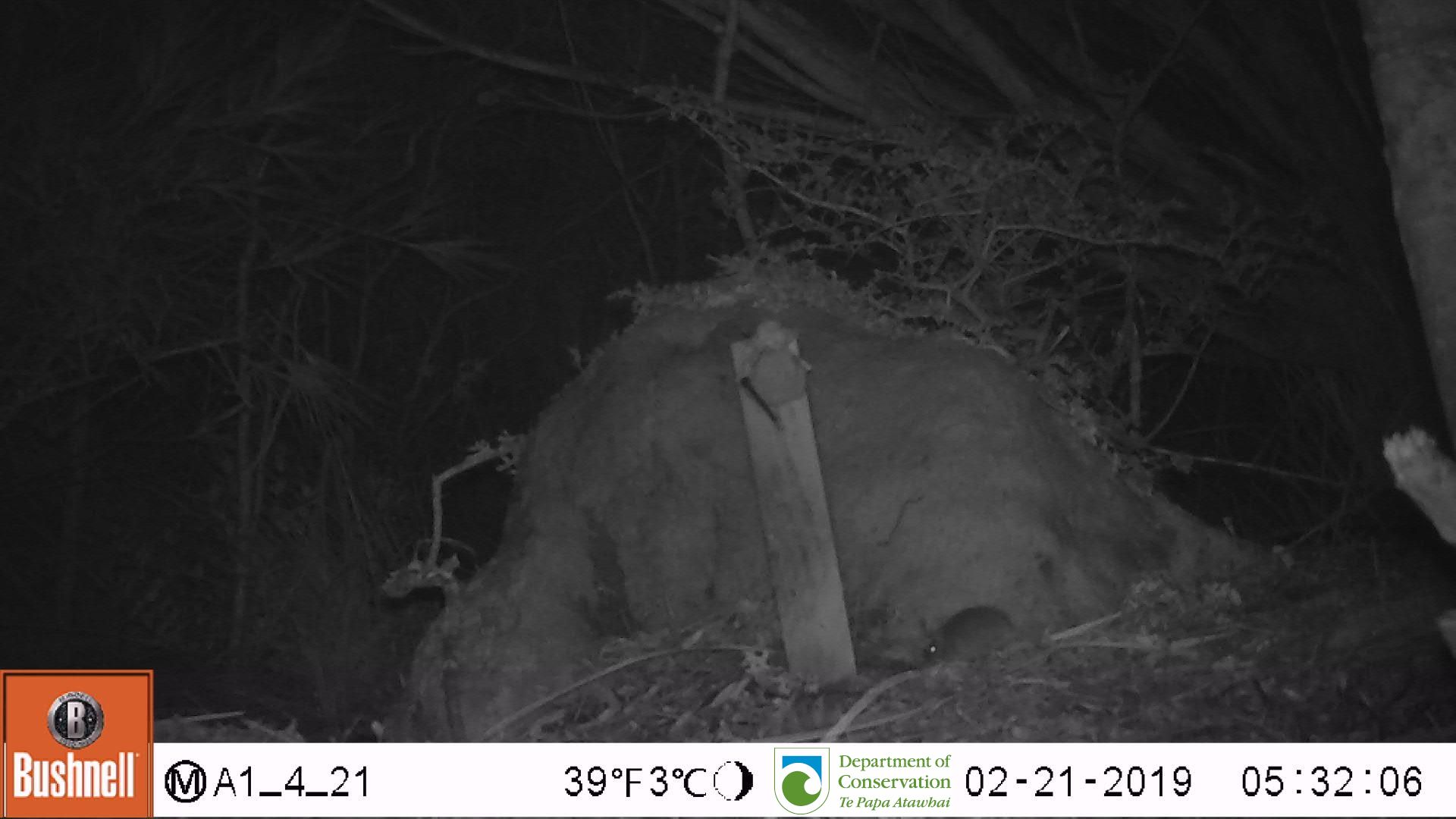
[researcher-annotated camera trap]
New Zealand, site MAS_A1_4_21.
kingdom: Animalia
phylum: Chordata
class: Mammalia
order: Rodentia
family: Muridae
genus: Mus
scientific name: Mus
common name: mouse